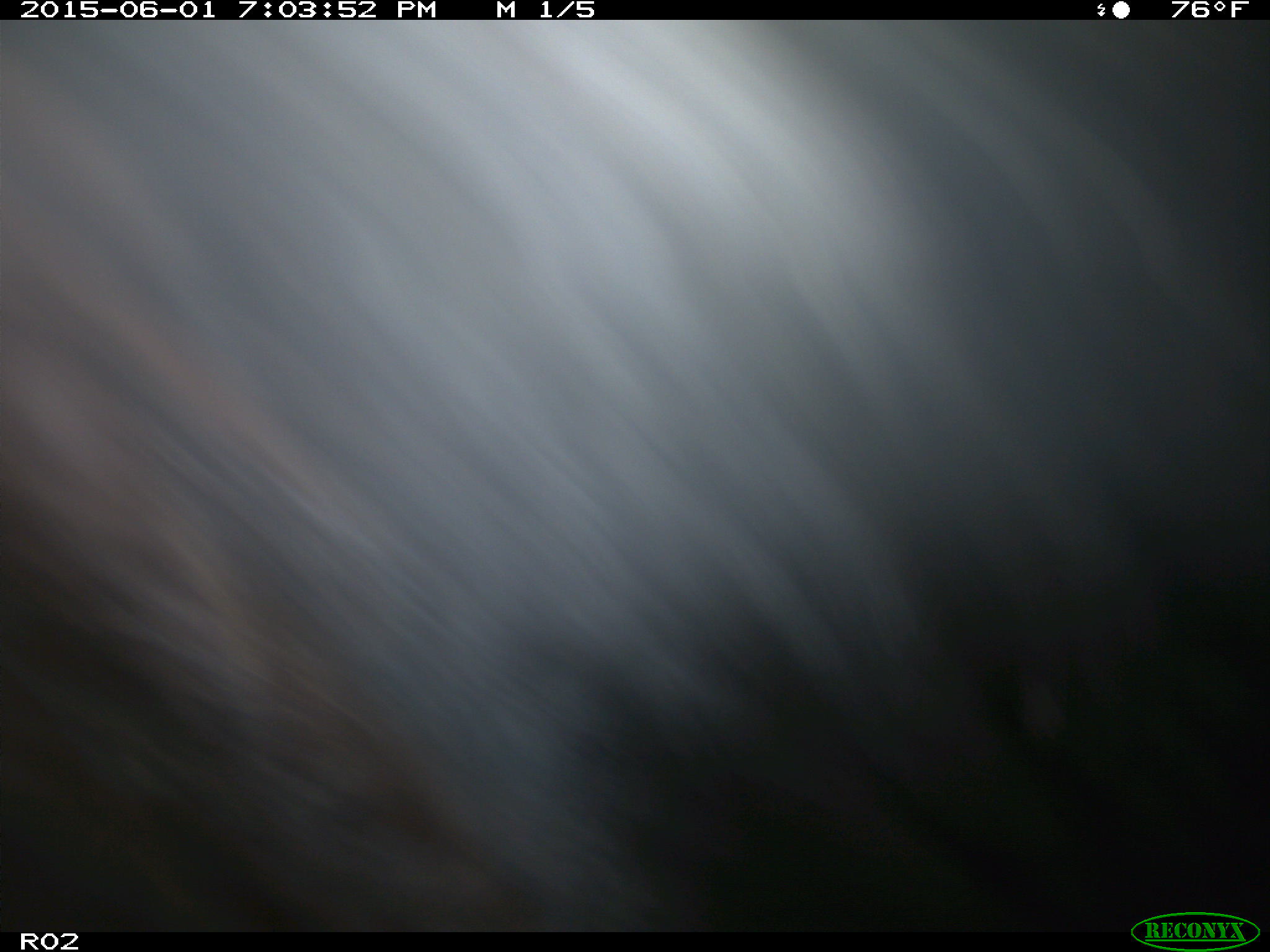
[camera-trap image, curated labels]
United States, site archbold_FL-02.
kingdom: Animalia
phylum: Chordata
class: Mammalia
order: Artiodactyla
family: Bovidae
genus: Bos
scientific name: Bos taurus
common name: domestic cow